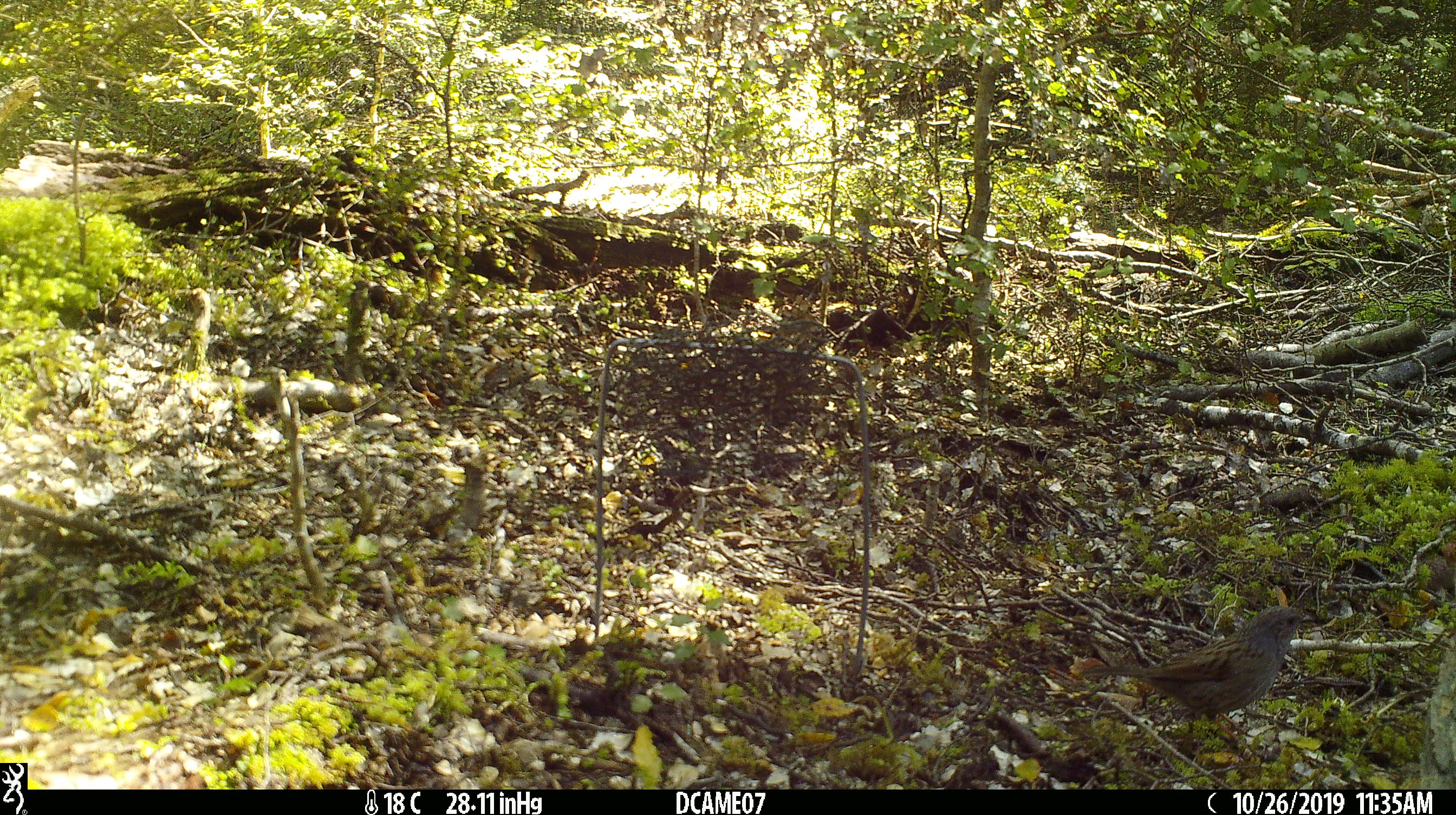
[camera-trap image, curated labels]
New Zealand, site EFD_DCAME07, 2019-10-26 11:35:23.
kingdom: Animalia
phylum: Chordata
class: Aves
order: Passeriformes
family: Prunellidae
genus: Prunella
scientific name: Prunella modularis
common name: dunnock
Dunnock (Prunella modularis).